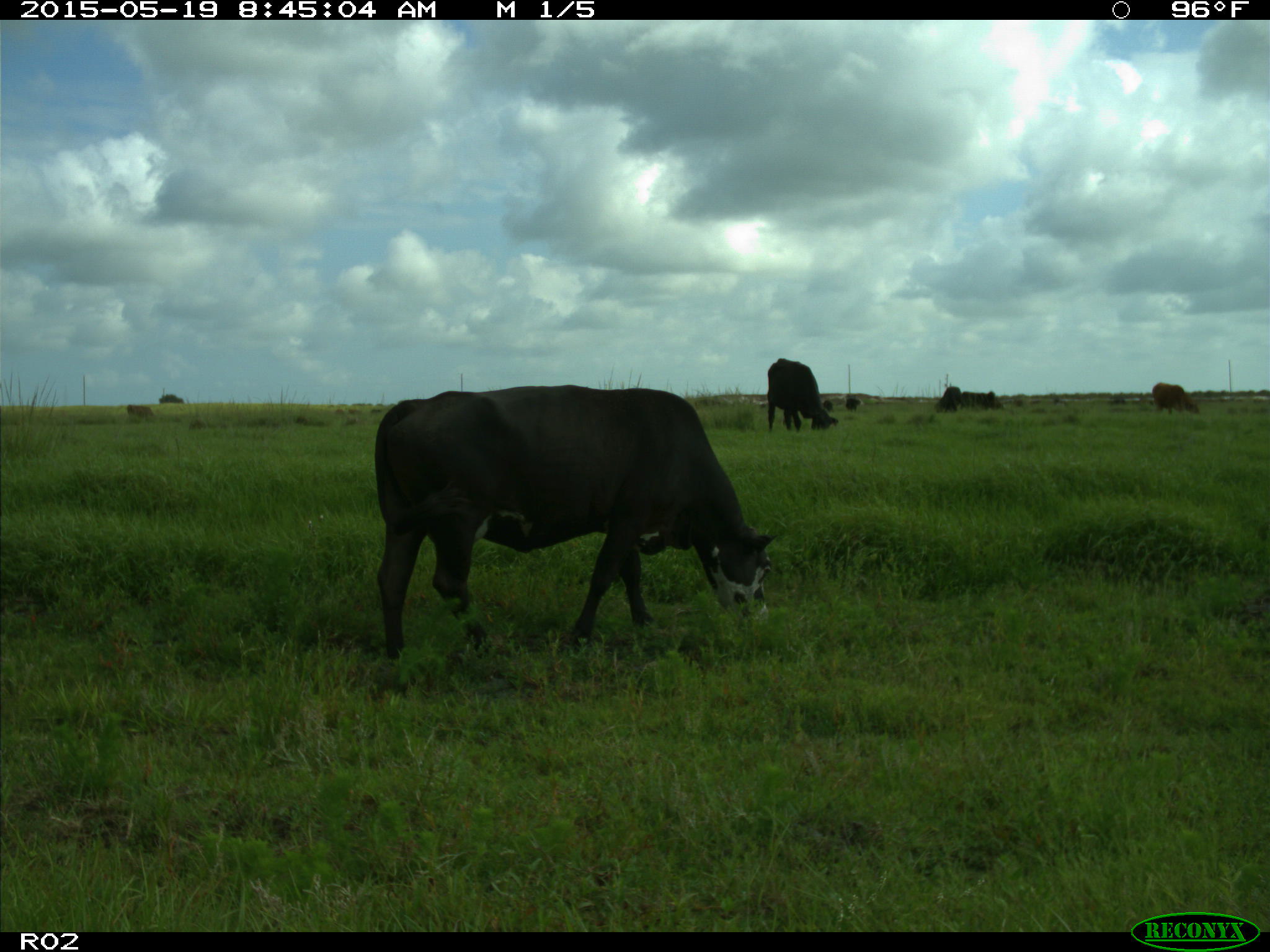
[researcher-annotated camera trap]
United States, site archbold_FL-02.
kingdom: Animalia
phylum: Chordata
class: Mammalia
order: Artiodactyla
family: Bovidae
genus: Bos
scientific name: Bos taurus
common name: domestic cow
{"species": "Bos taurus (domestic cow)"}